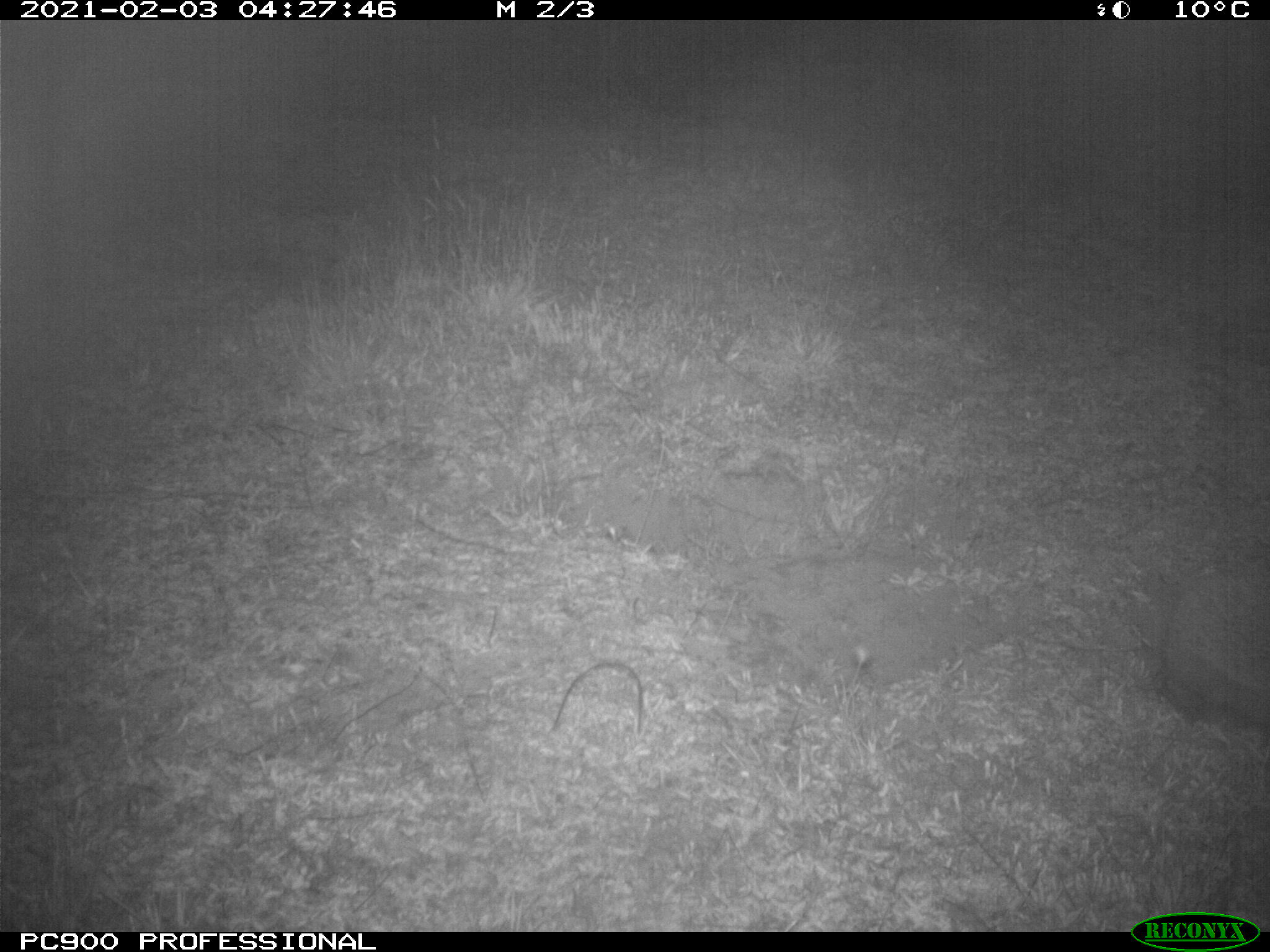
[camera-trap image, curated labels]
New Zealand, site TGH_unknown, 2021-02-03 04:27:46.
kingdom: Animalia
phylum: Chordata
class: Mammalia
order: Eulipotyphla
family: Erinaceidae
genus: Erinaceus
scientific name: Erinaceus europaeus europaeus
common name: european hedgehog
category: hedgehog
Hedgehog (european hedgehog) (Erinaceus europaeus europaeus).